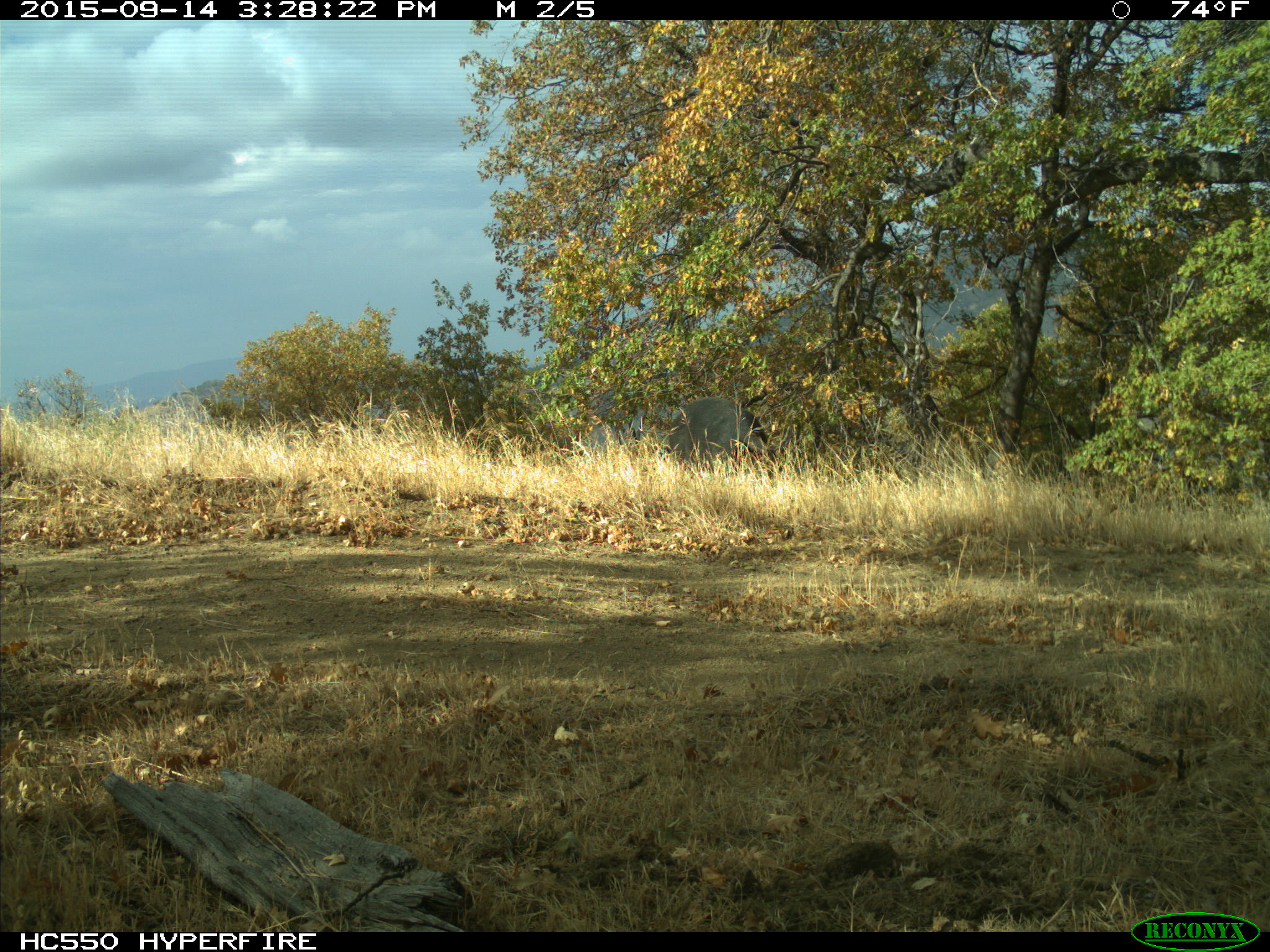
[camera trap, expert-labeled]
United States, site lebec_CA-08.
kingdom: Animalia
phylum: Chordata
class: Mammalia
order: Artiodactyla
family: Suidae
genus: Sus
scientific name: Sus scrofa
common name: wild boar